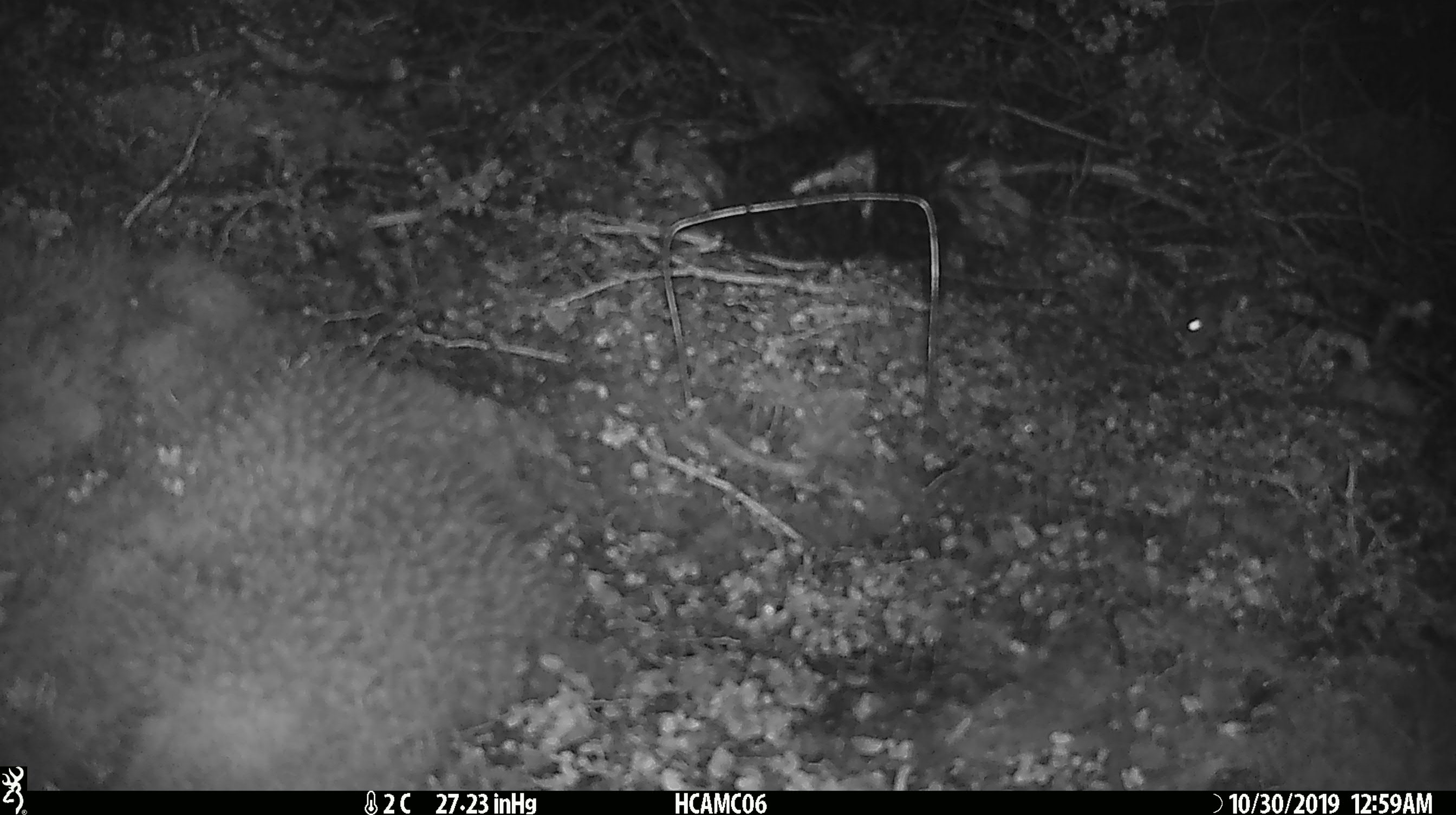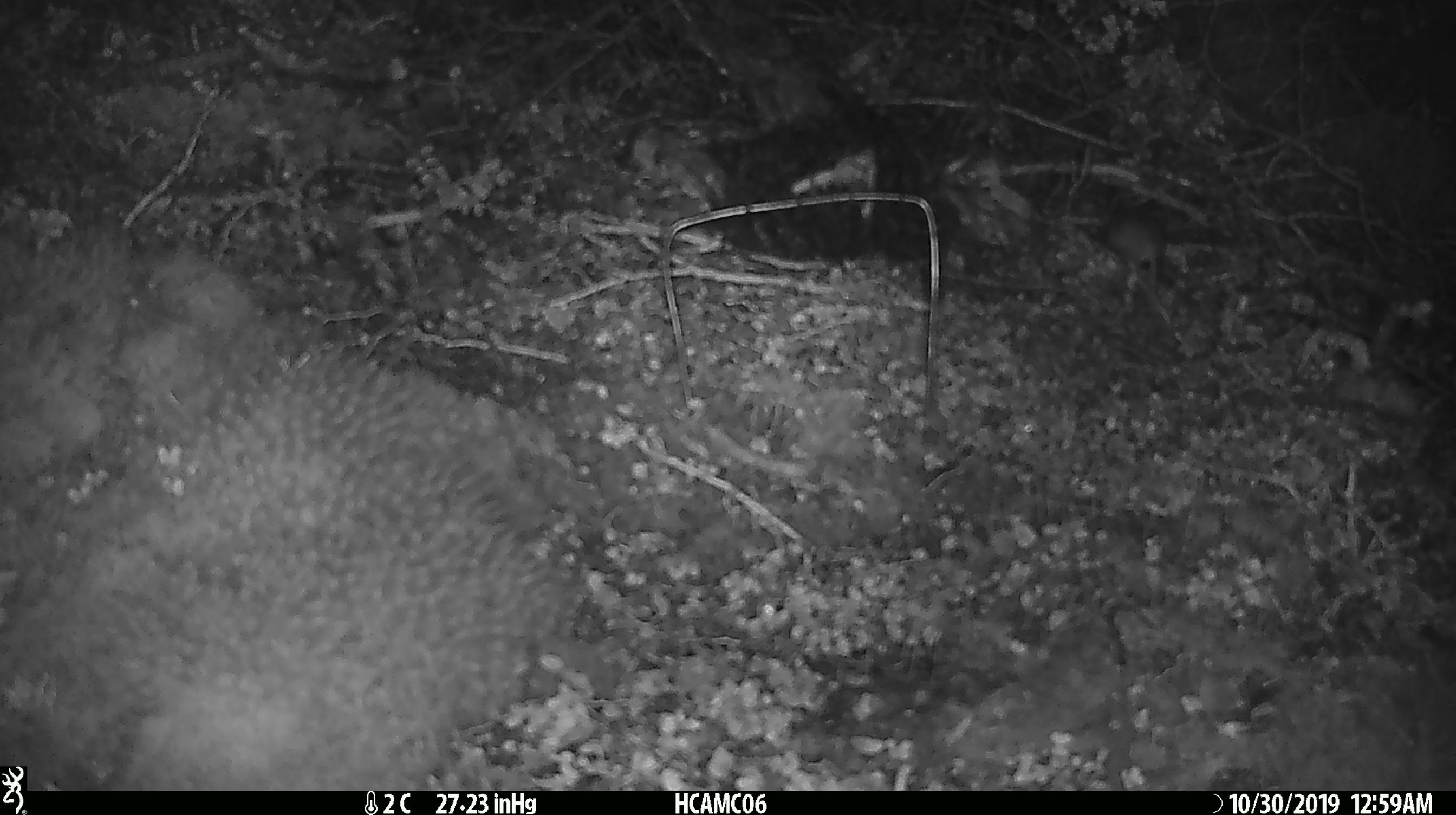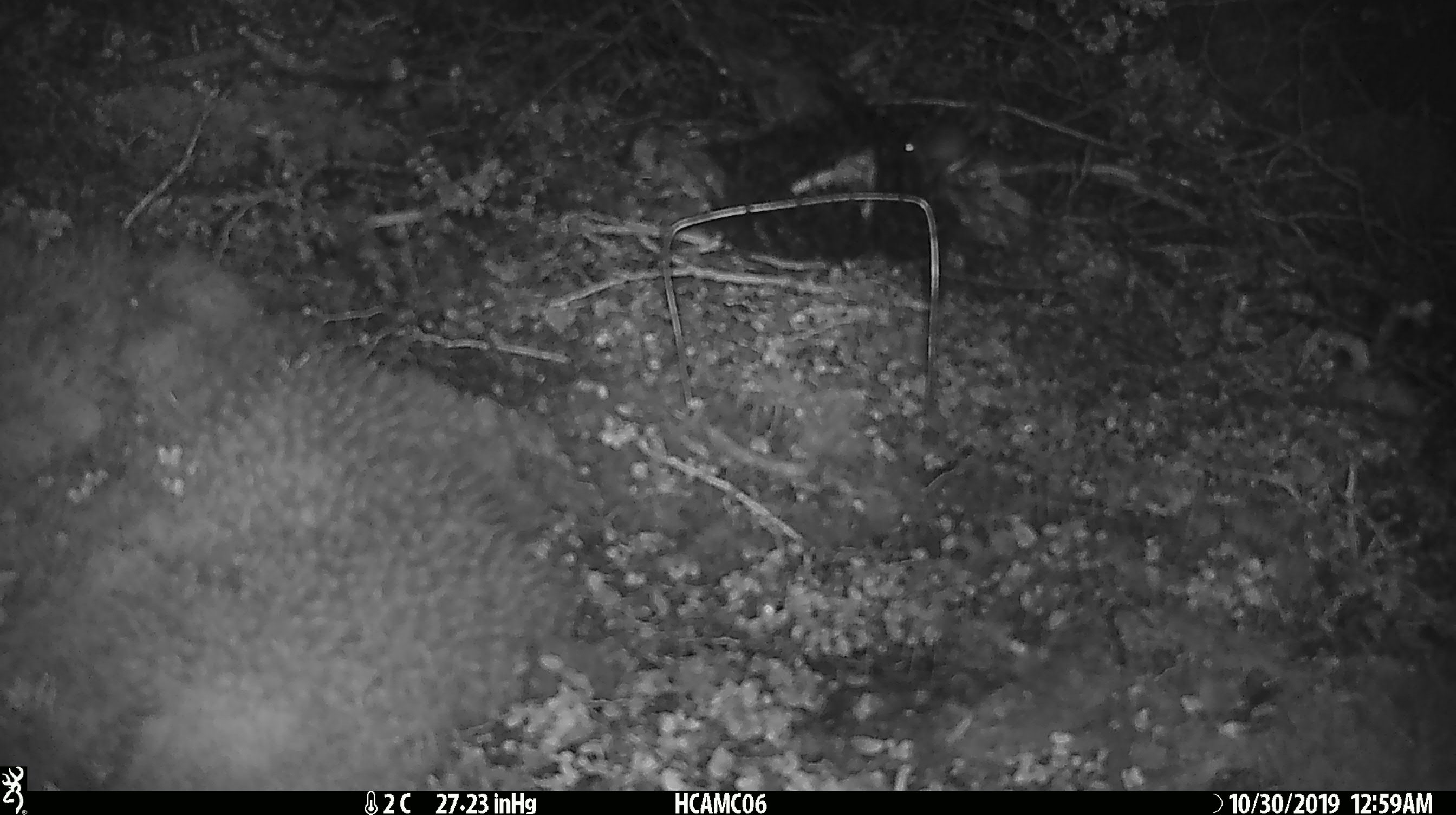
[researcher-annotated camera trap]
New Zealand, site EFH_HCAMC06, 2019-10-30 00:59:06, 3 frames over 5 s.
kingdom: Animalia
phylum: Chordata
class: Mammalia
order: Rodentia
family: Muridae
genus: Mus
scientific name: Mus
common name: mouse